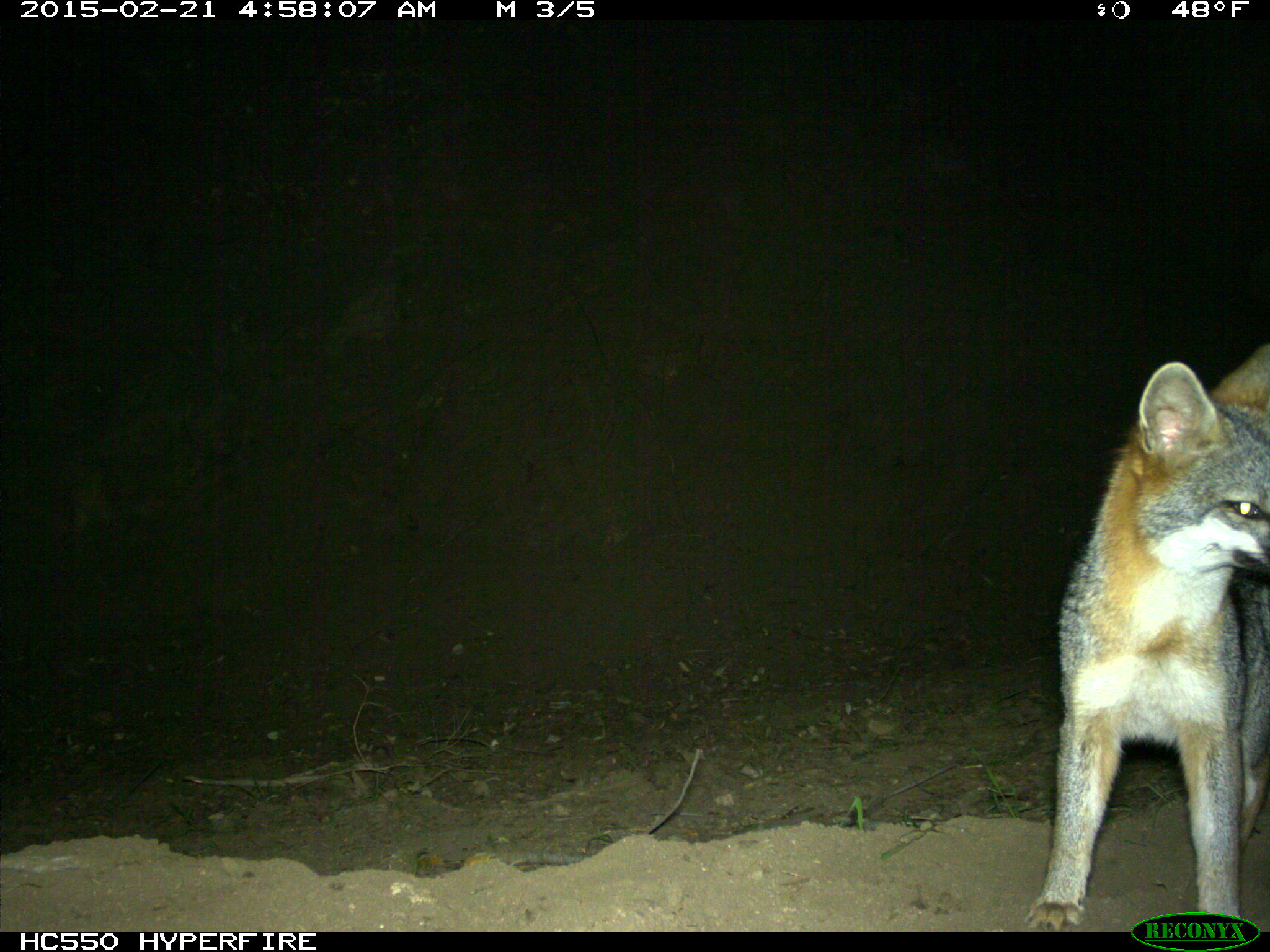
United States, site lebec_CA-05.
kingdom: Animalia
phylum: Chordata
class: Mammalia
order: Carnivora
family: Canidae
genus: Urocyon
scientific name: Urocyon cinereoargenteus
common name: gray fox